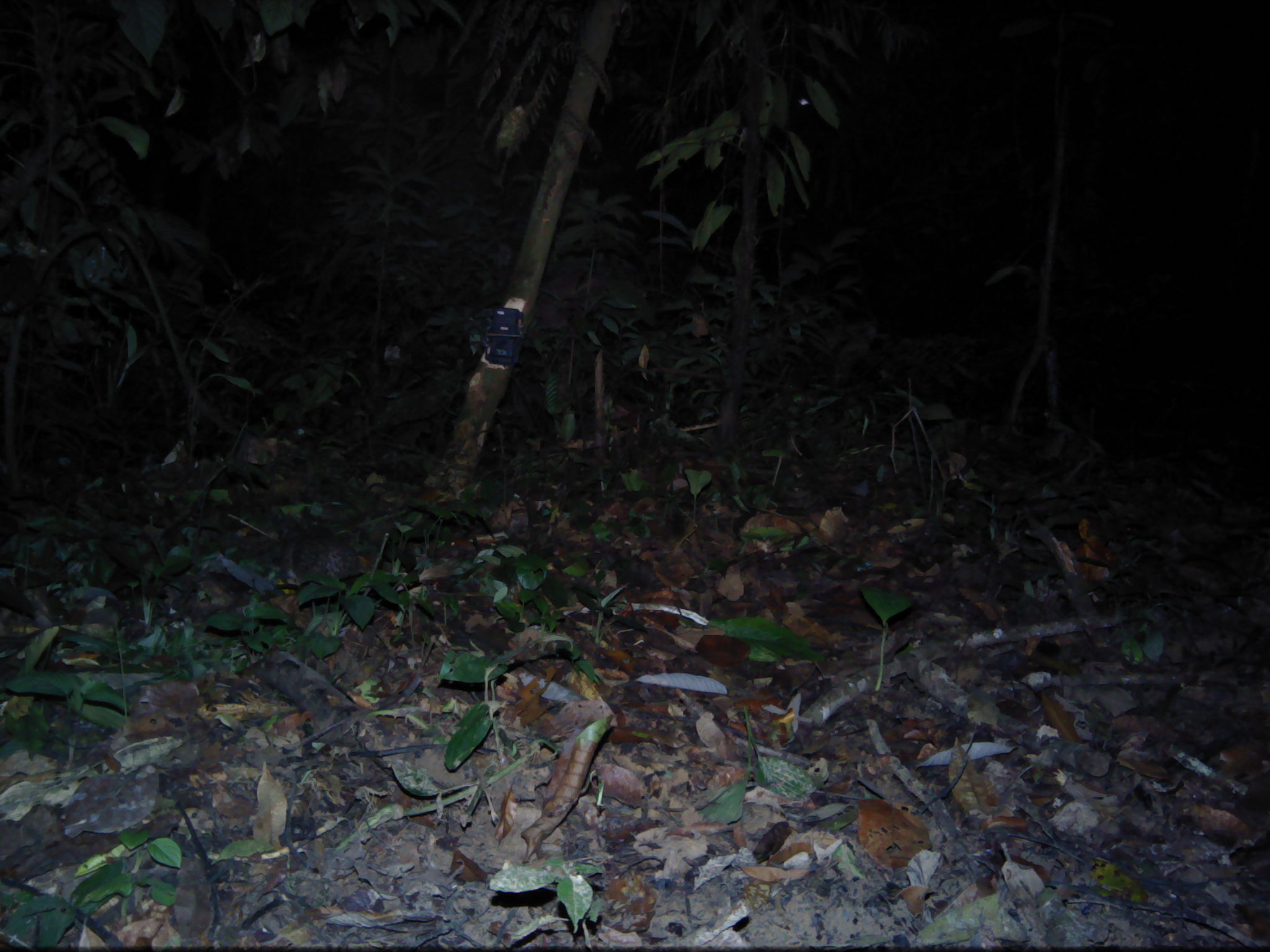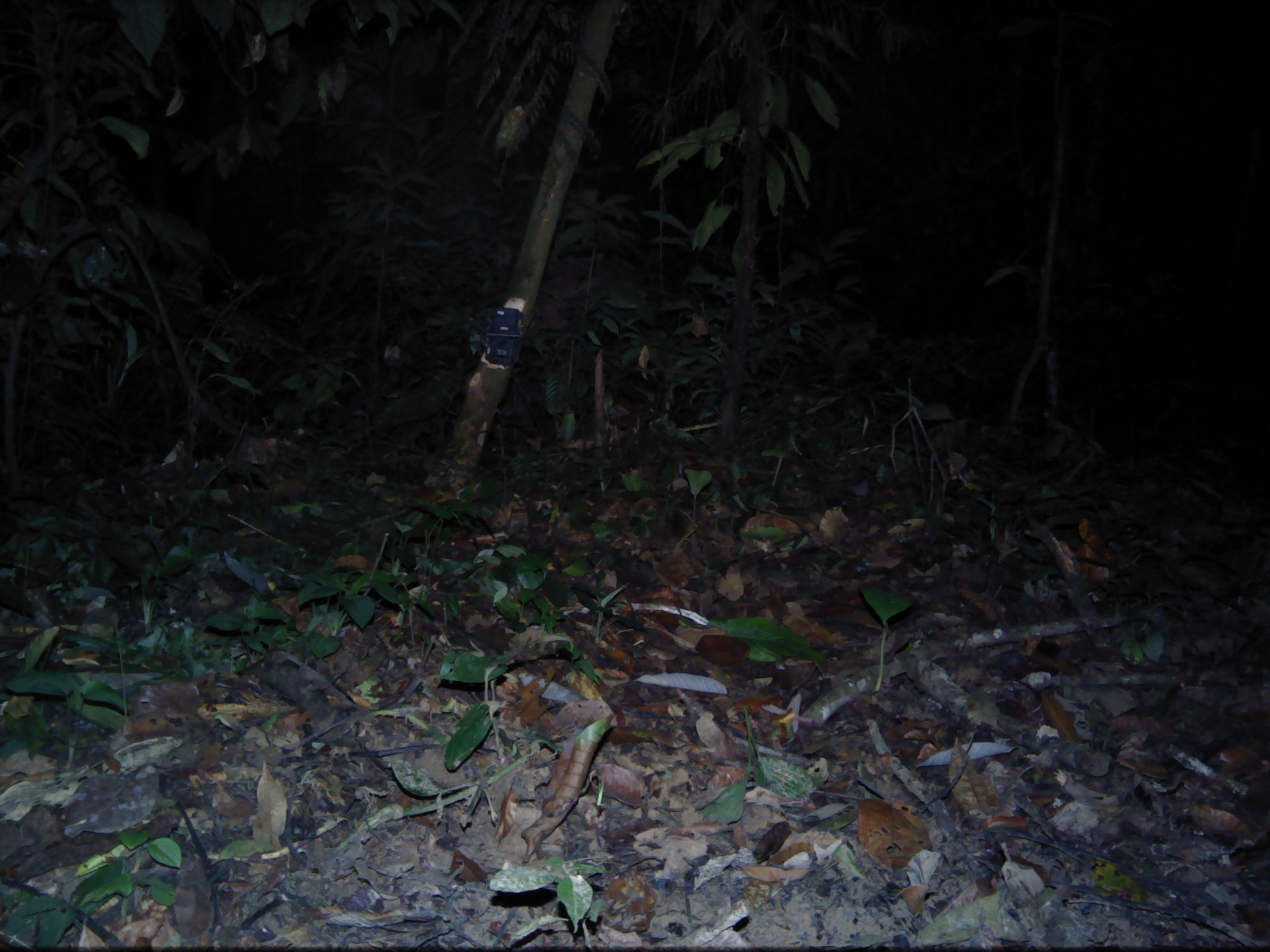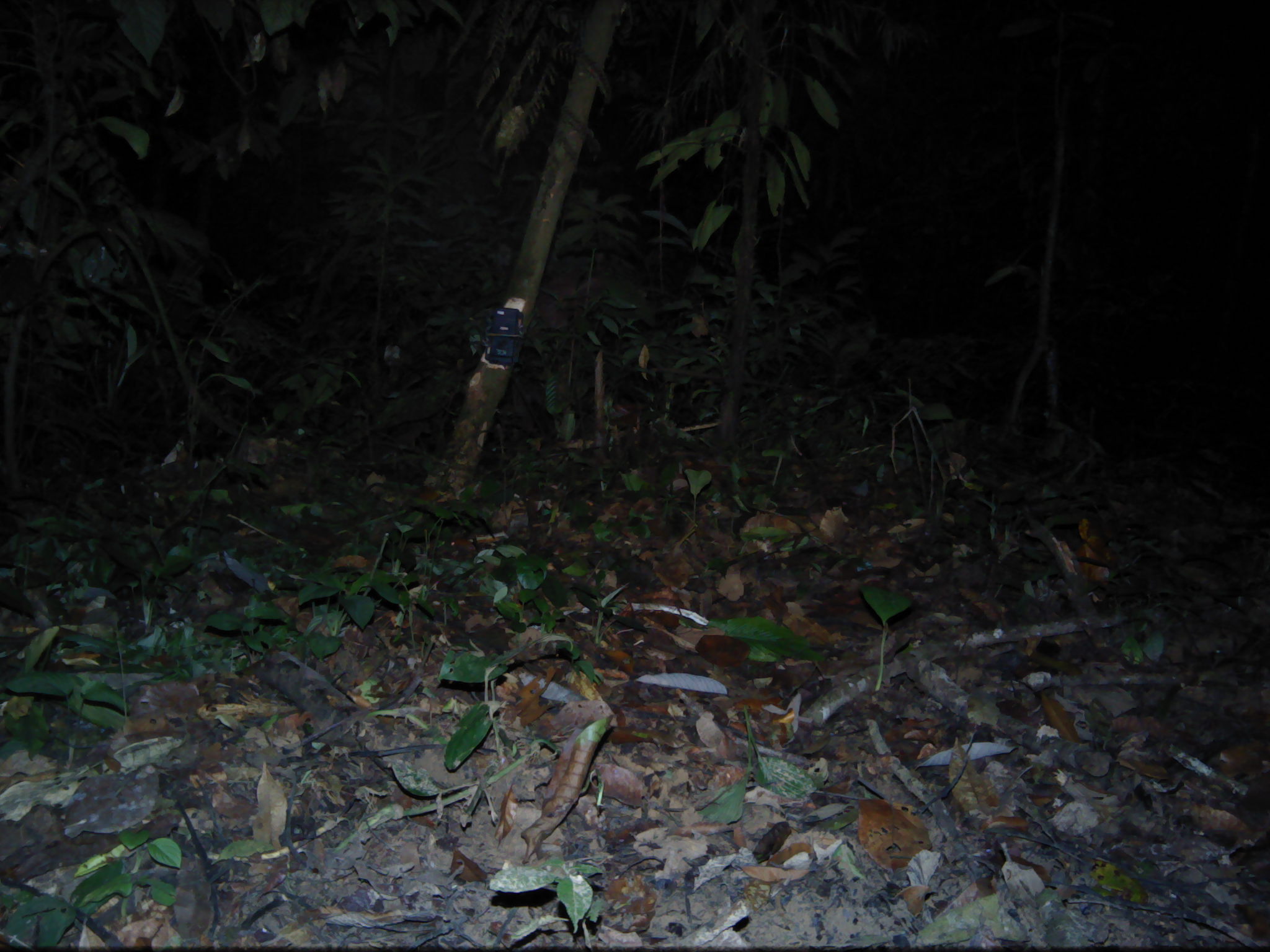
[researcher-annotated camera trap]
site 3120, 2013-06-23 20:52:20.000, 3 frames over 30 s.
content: unidentified animal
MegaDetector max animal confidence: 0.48